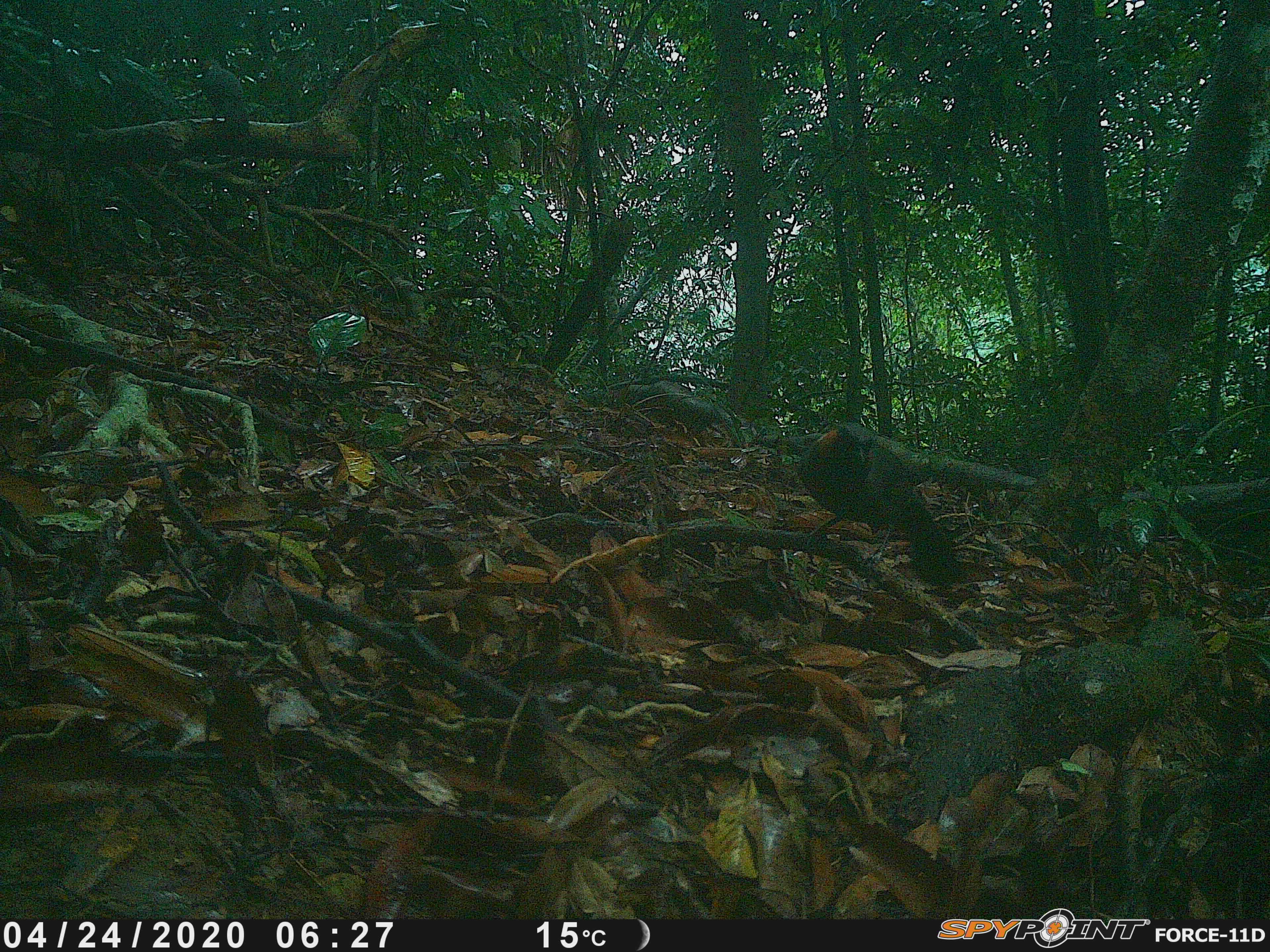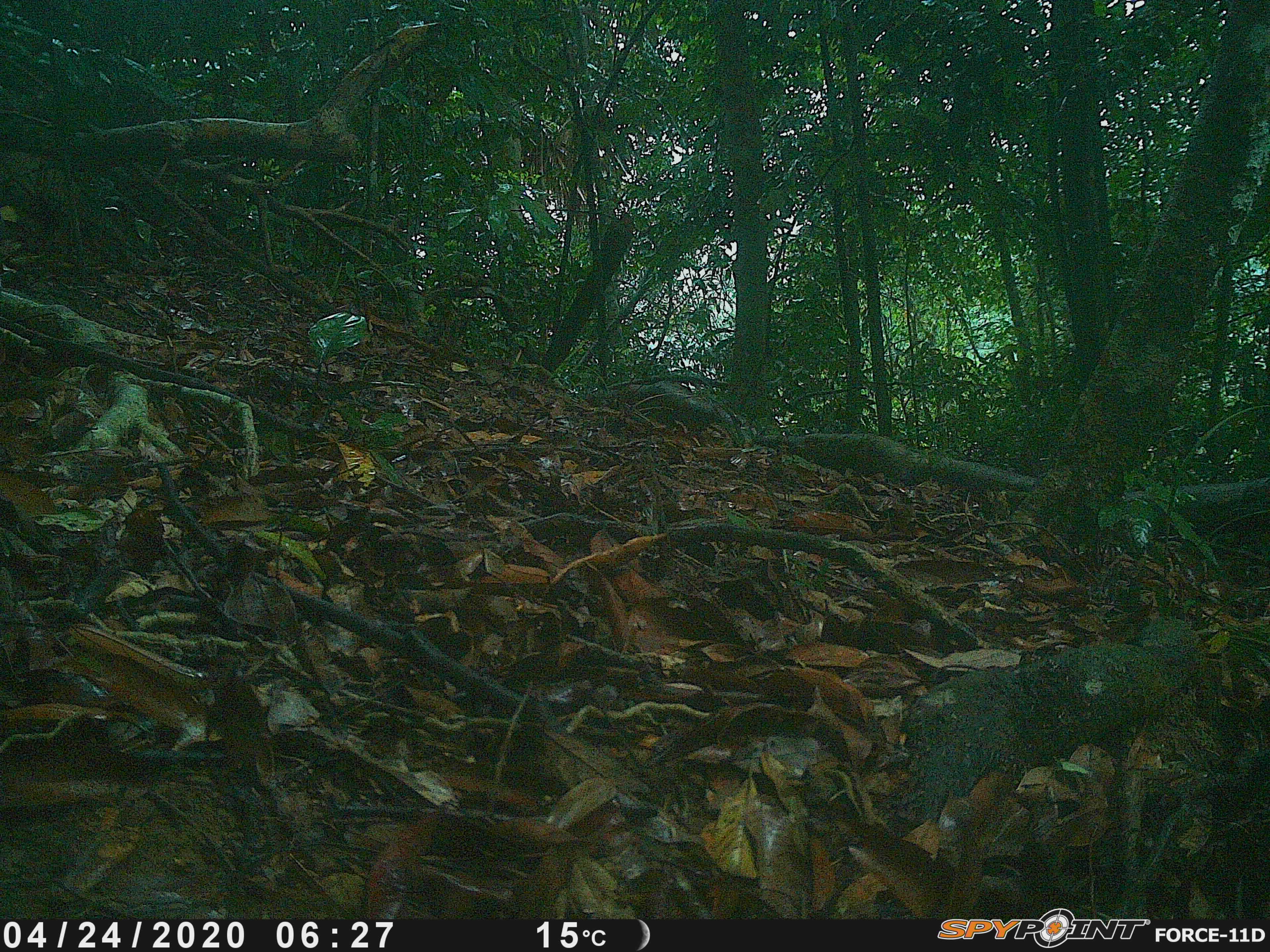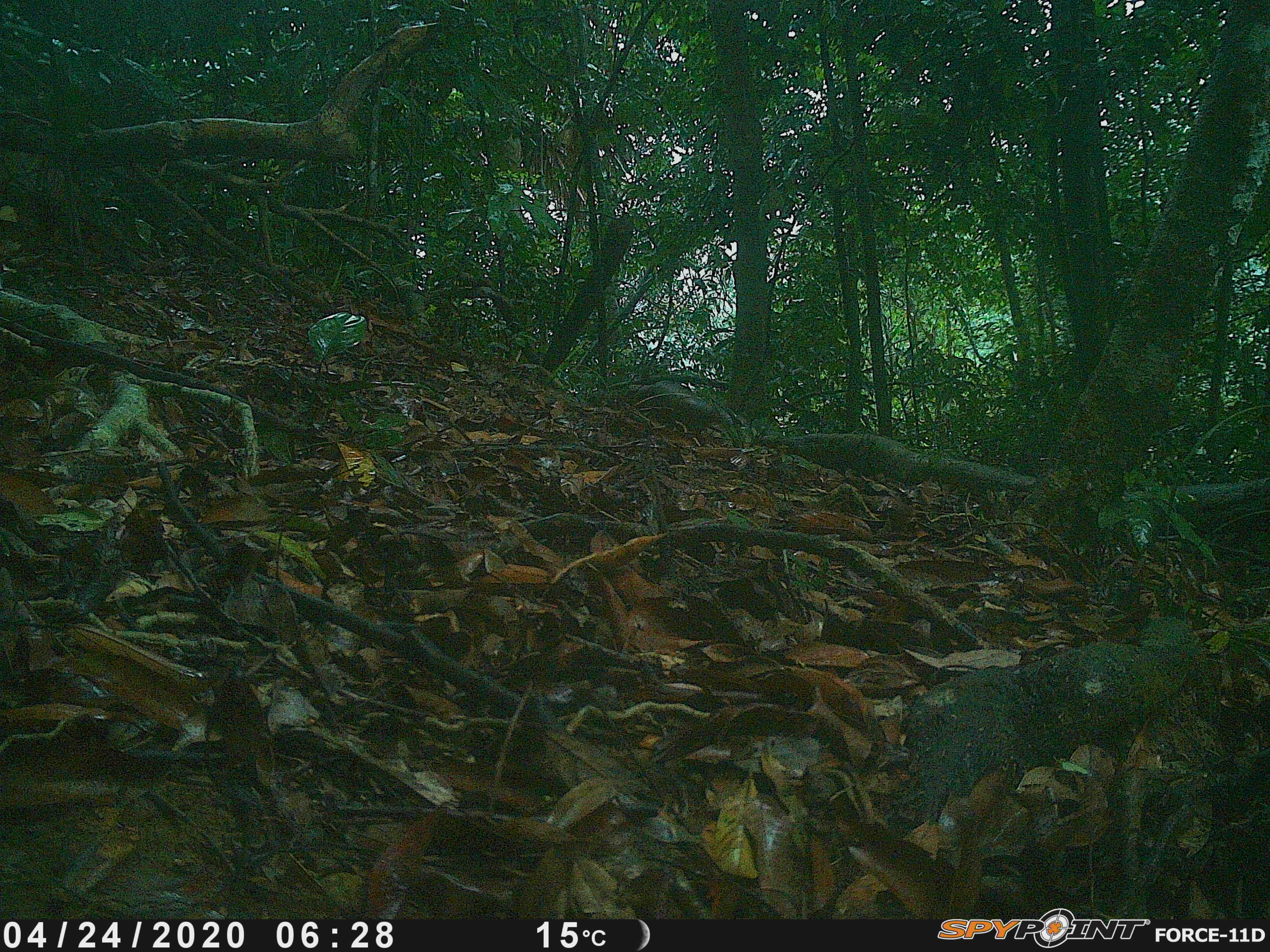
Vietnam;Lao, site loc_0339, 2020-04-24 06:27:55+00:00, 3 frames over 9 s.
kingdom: Animalia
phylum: Chordata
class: Aves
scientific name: Aves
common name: bird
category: unidentified bird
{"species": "unidentified bird (bird) (Aves)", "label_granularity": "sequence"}